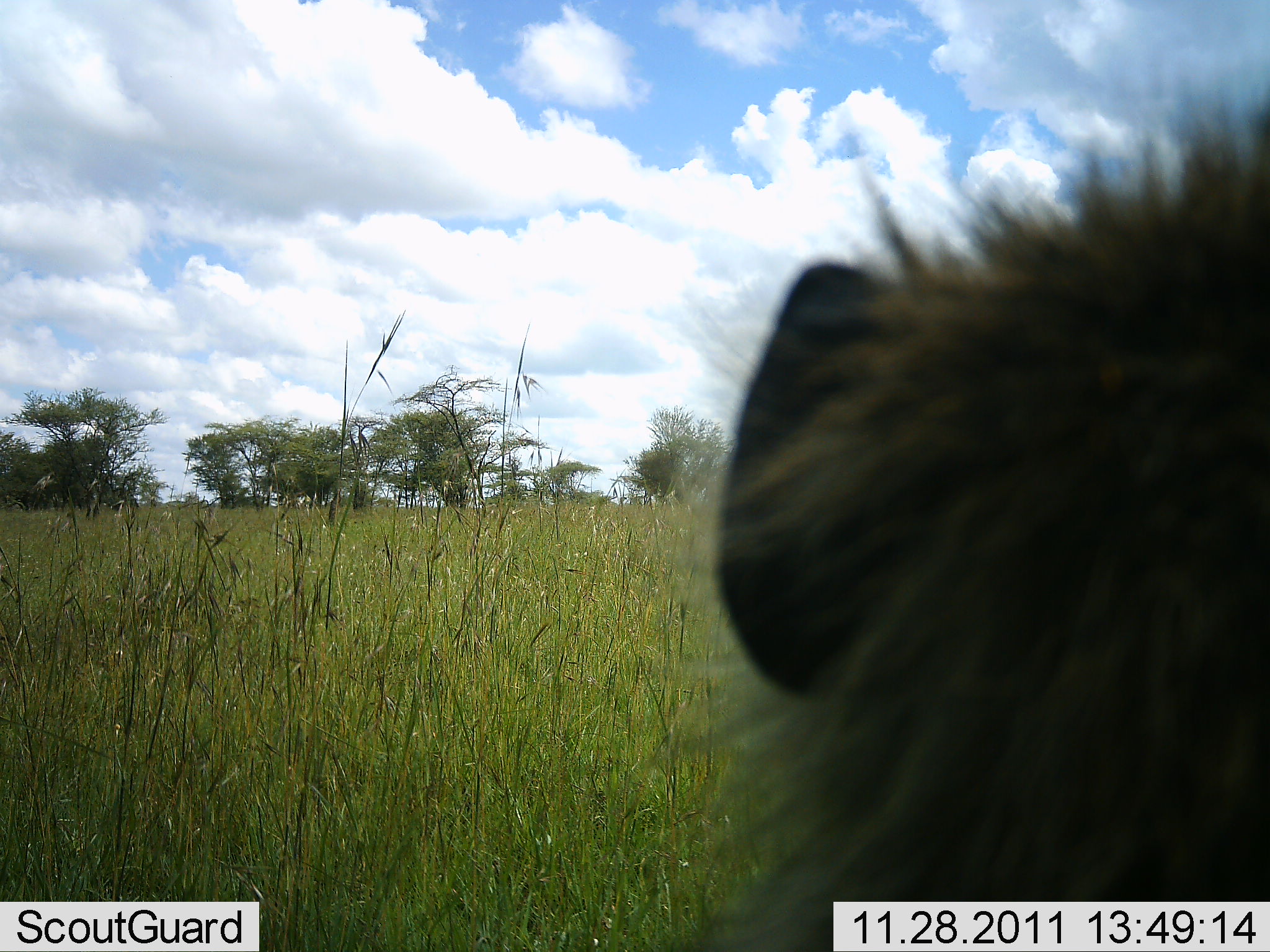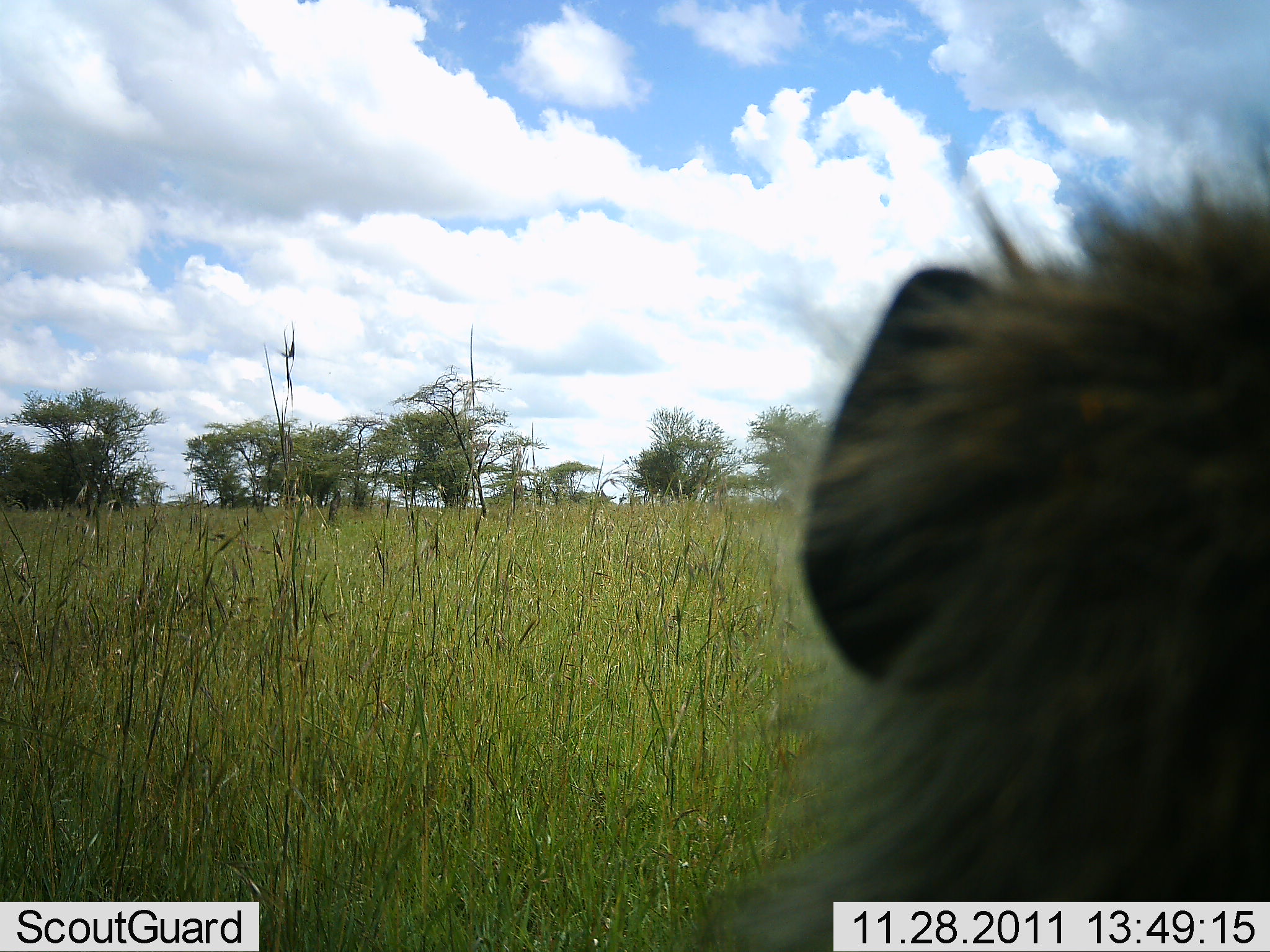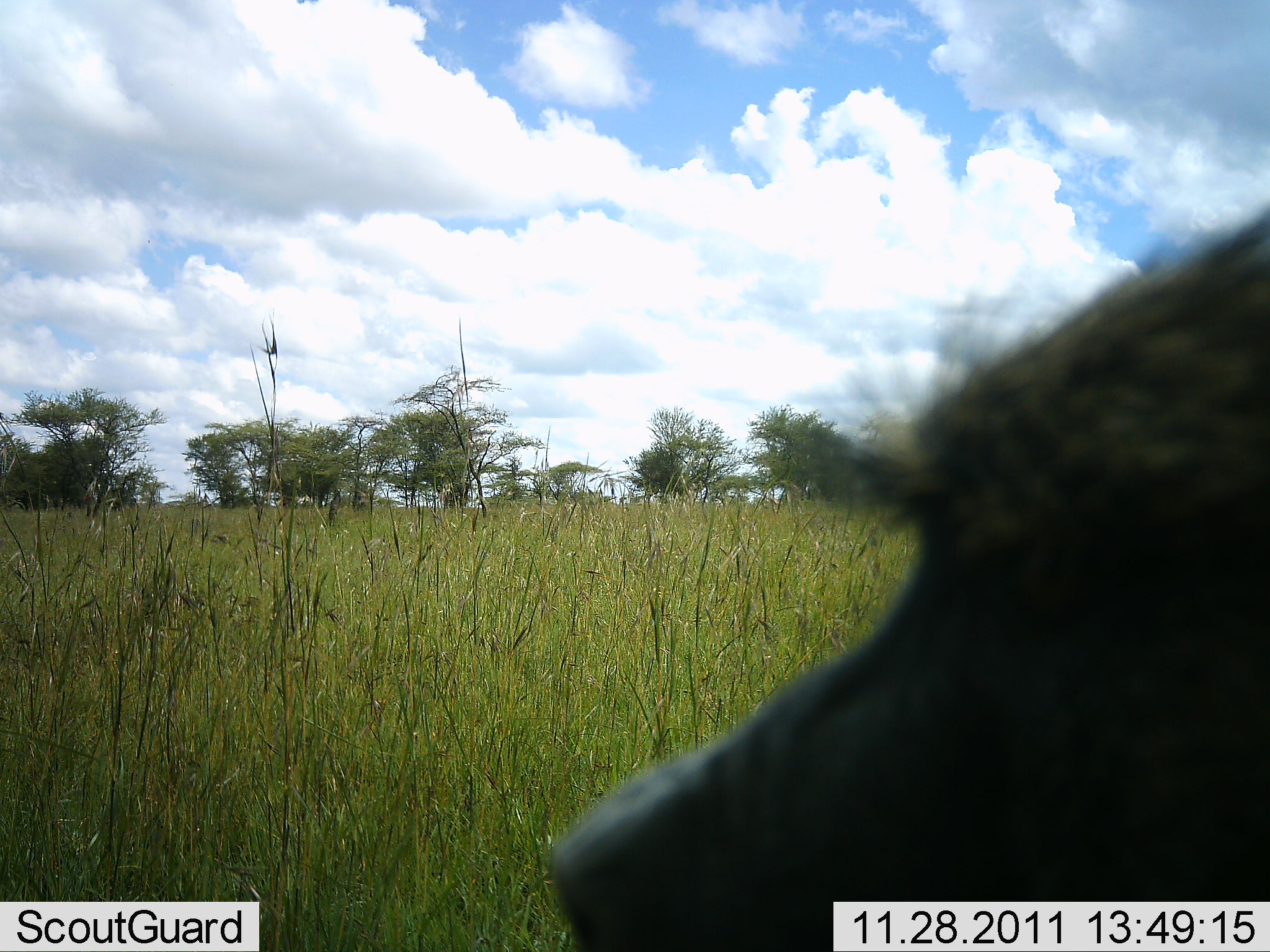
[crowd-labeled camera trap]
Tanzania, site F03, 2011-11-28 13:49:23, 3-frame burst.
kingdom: Animalia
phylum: Chordata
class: Mammalia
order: Primates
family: Cercopithecidae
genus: Papio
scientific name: Papio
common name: baboon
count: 1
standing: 36%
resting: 55%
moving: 9%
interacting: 0%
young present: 0%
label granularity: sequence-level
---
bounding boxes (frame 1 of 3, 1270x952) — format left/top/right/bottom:
animal: 706/79/1270/952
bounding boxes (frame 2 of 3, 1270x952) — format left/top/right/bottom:
animal: 698/169/1270/952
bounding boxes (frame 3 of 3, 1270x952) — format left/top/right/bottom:
animal: 548/203/1270/952